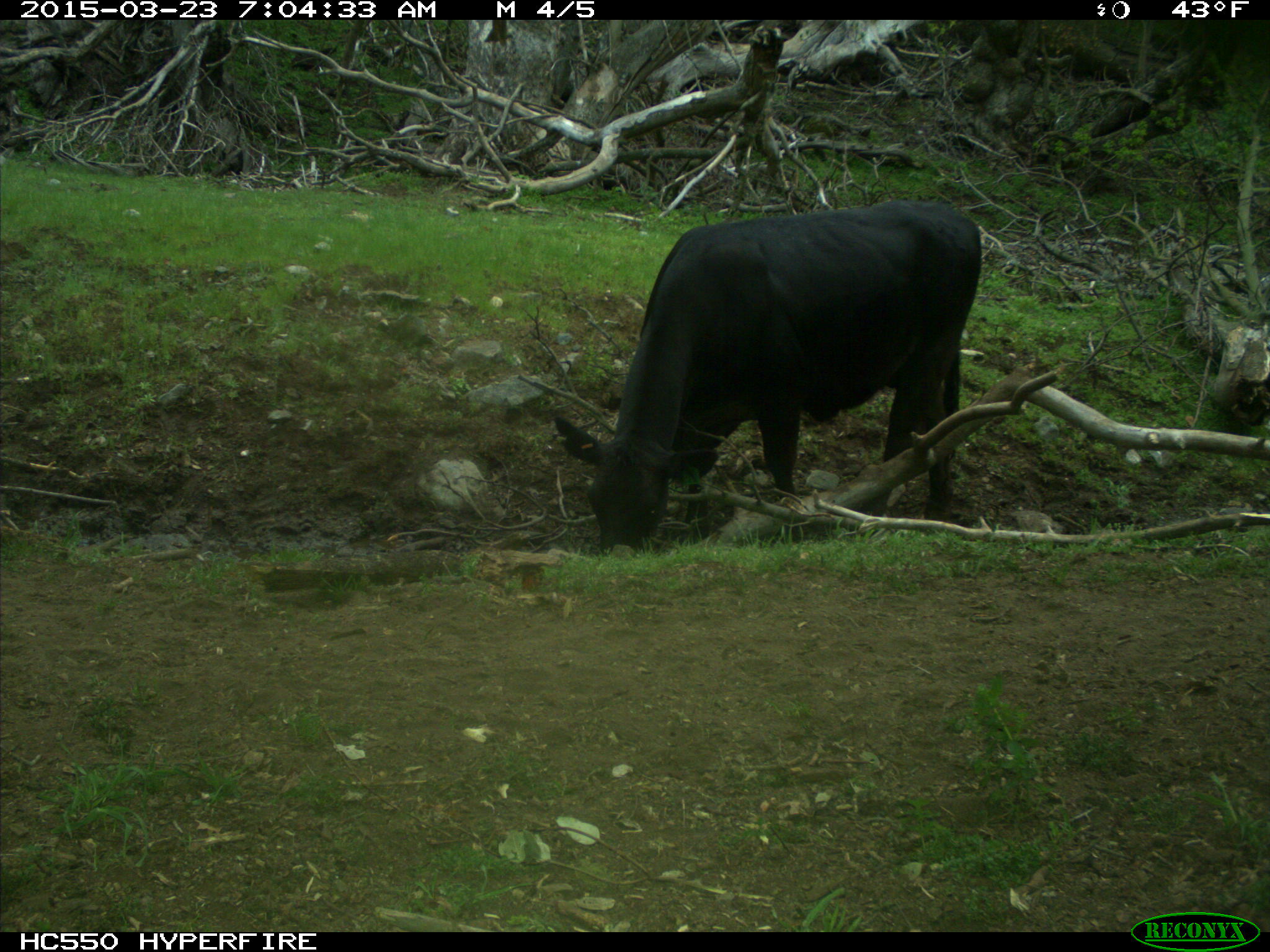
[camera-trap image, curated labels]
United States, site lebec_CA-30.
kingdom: Animalia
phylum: Chordata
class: Mammalia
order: Artiodactyla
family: Bovidae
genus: Bos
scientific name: Bos taurus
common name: domestic cow